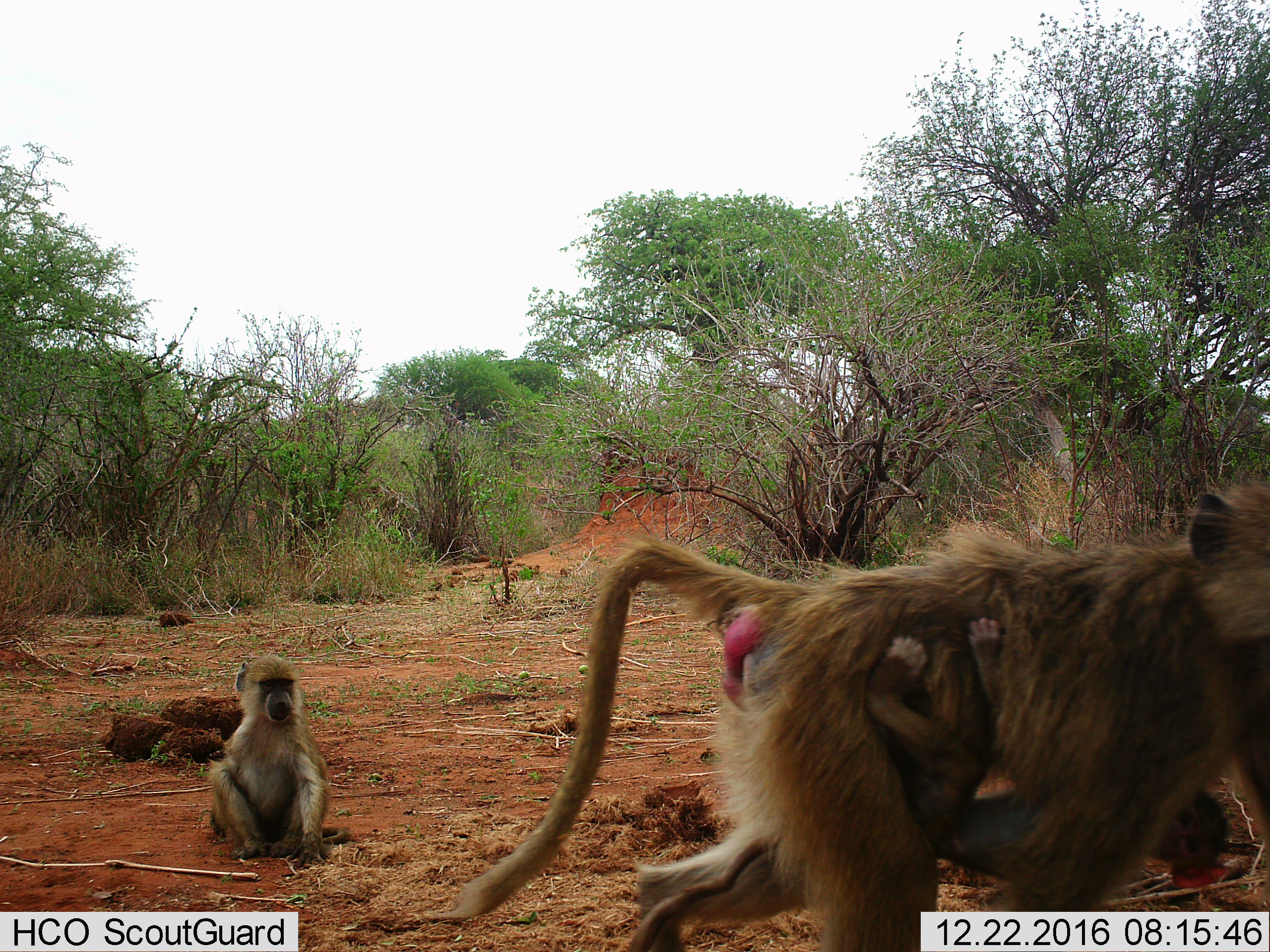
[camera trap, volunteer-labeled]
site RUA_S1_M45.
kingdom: Animalia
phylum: Chordata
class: Mammalia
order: Primates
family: Cercopithecidae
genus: Papio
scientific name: Papio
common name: baboon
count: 3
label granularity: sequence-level